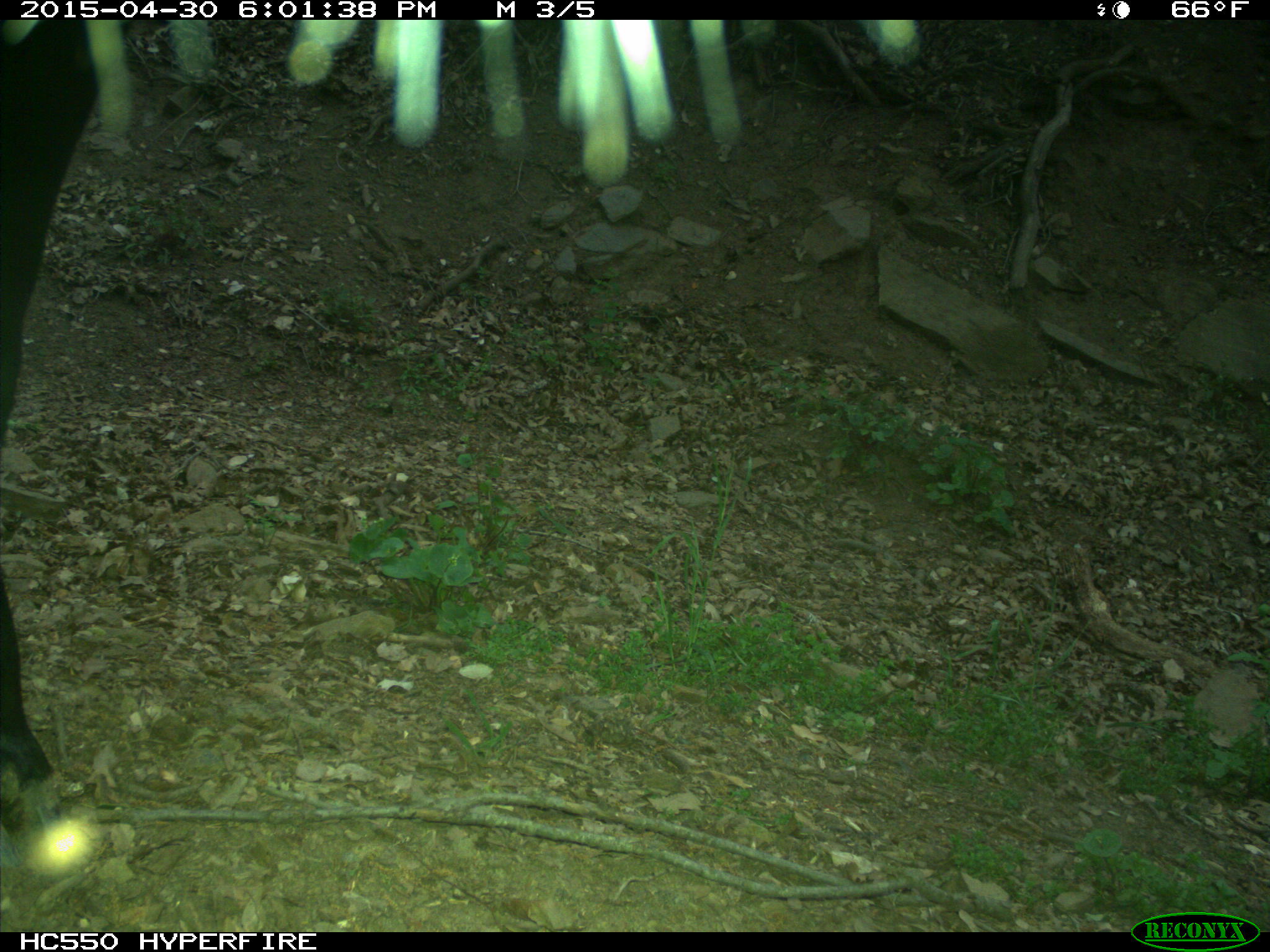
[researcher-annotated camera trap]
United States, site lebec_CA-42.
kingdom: Animalia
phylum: Chordata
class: Mammalia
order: Artiodactyla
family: Bovidae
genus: Bos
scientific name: Bos taurus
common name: domestic cow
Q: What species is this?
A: Bos taurus (domestic cow).